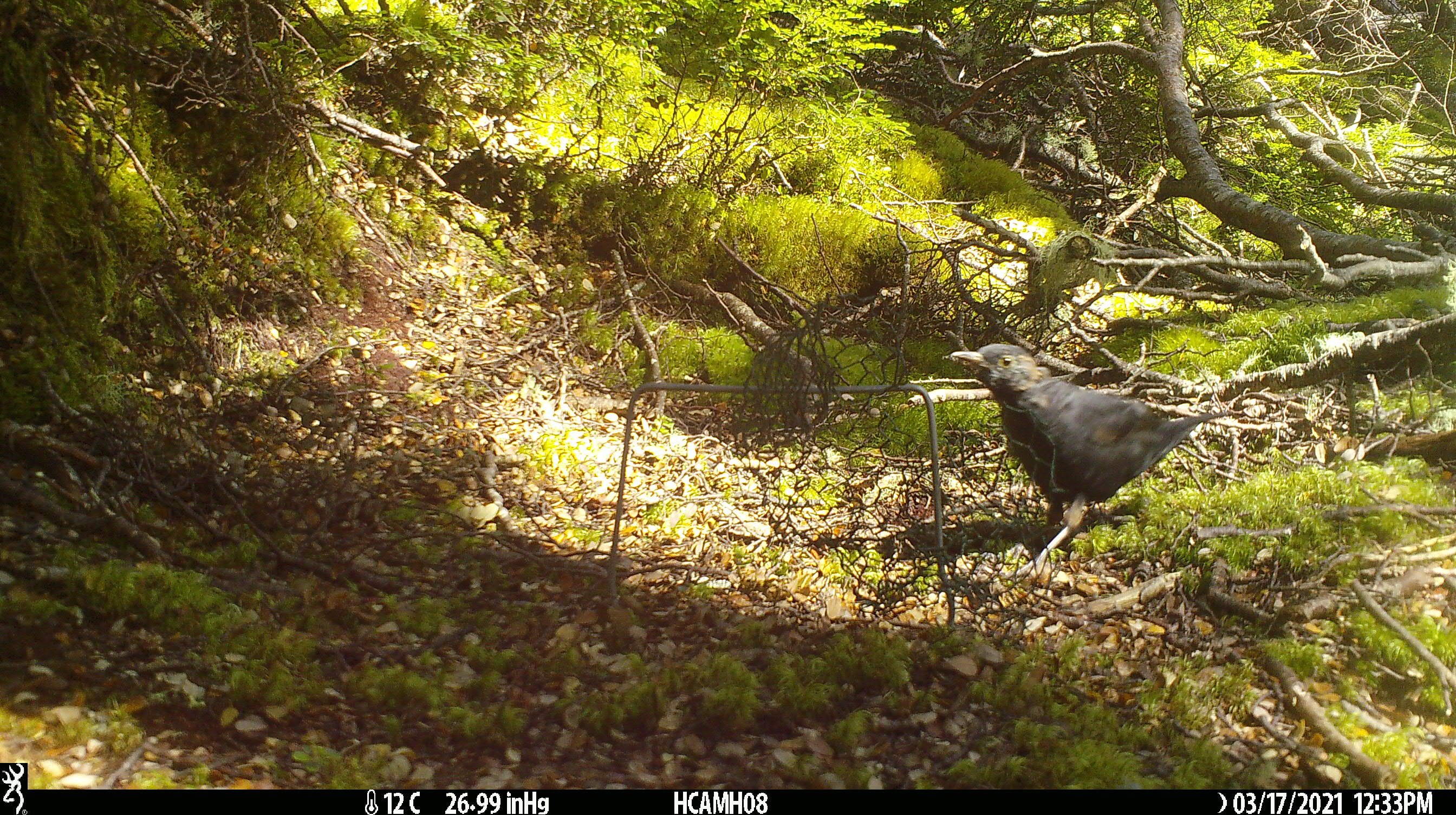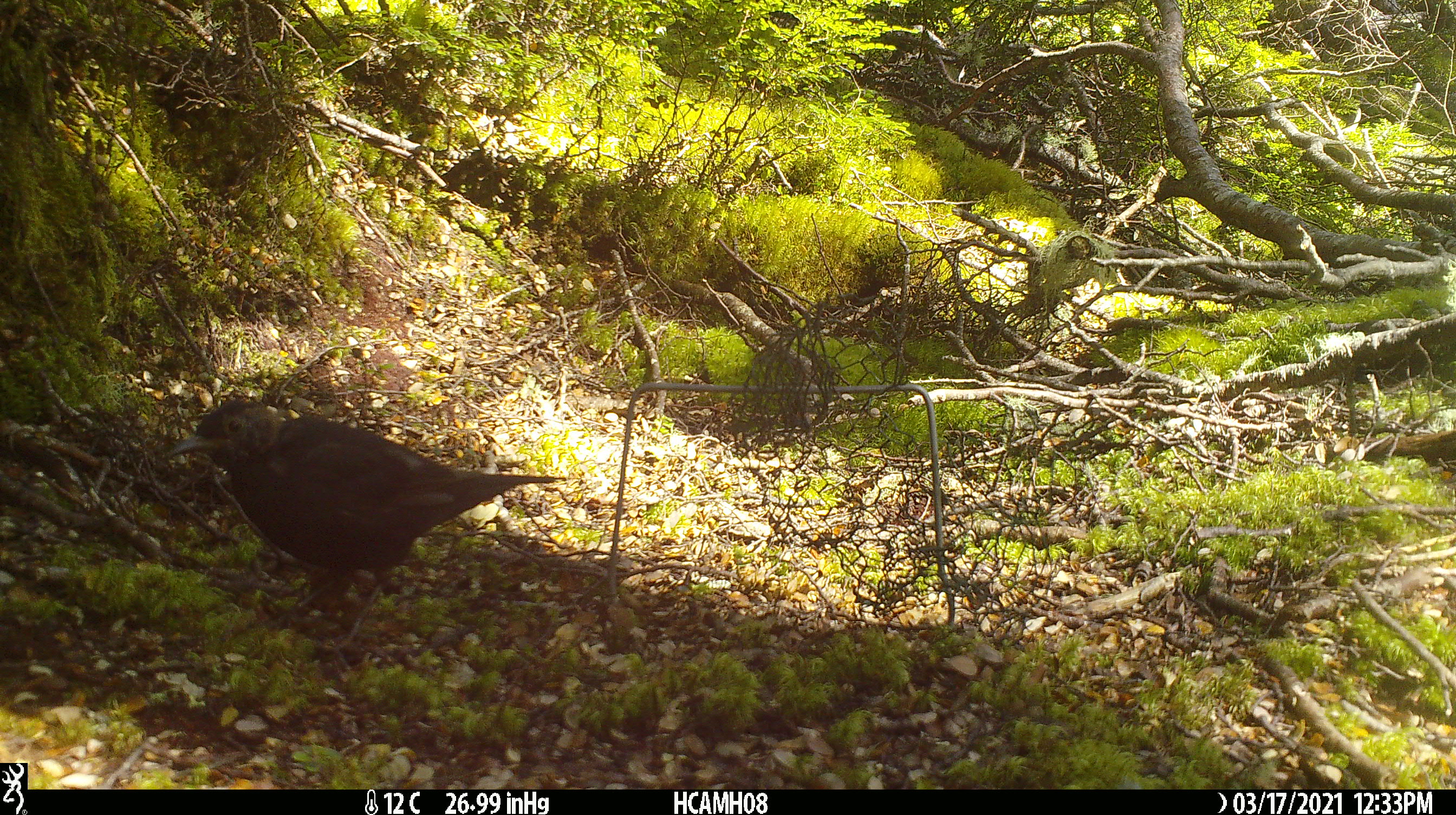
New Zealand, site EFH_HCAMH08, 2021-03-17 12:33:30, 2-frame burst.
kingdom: Animalia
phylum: Chordata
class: Aves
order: Passeriformes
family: Turdidae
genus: Turdus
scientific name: Turdus merula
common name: eurasian blackbird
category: blackbird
Blackbird (eurasian blackbird) (Turdus merula).